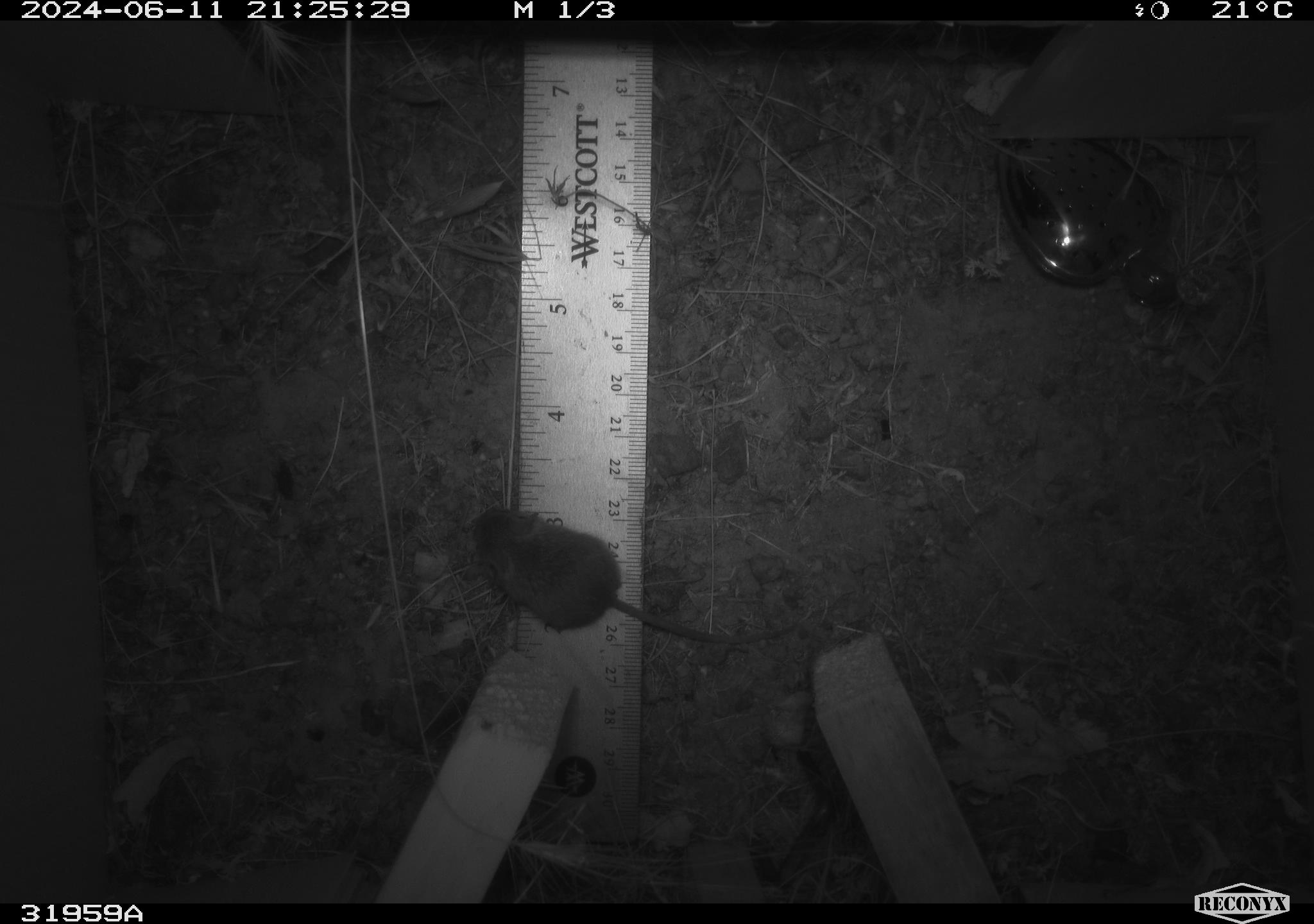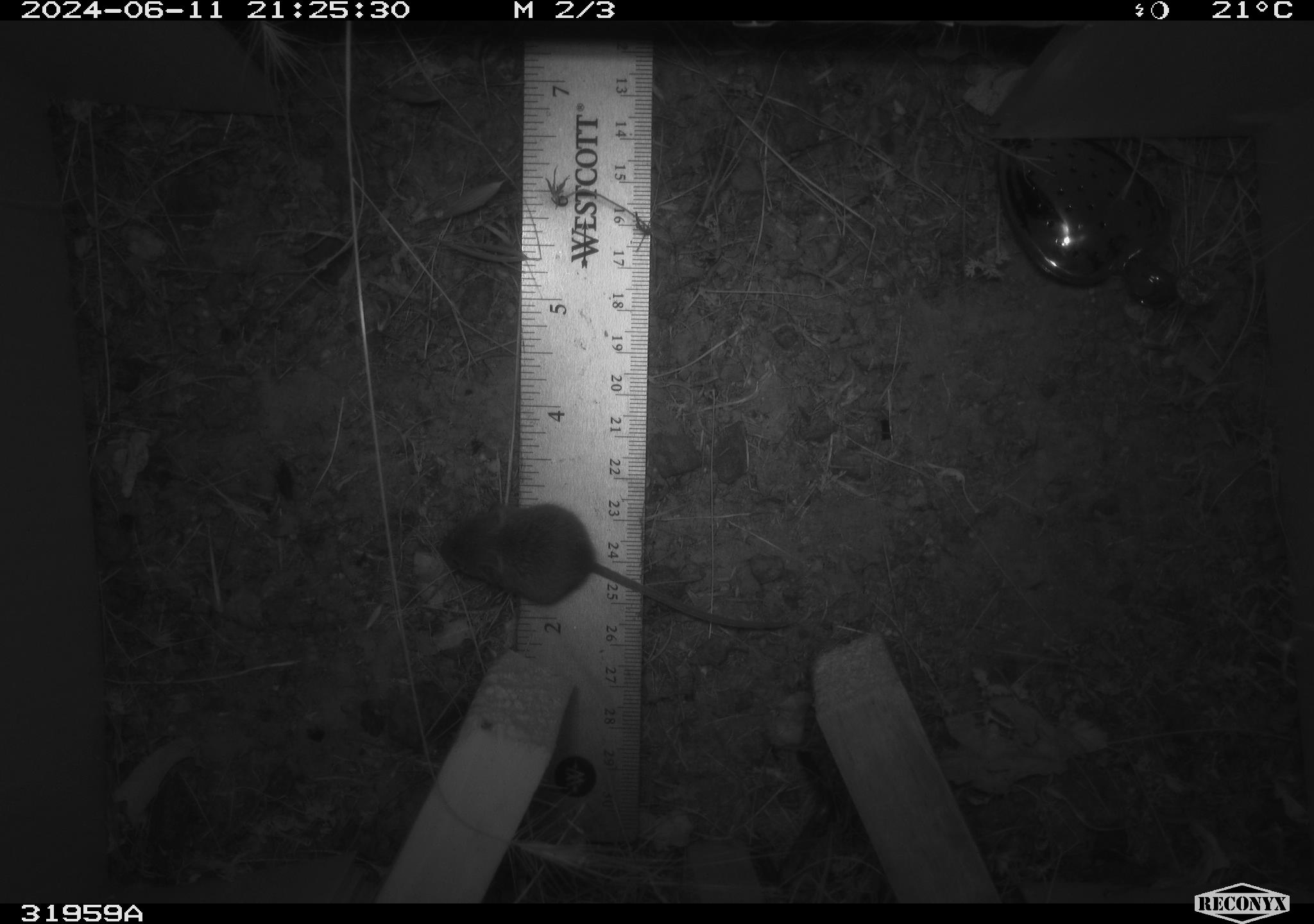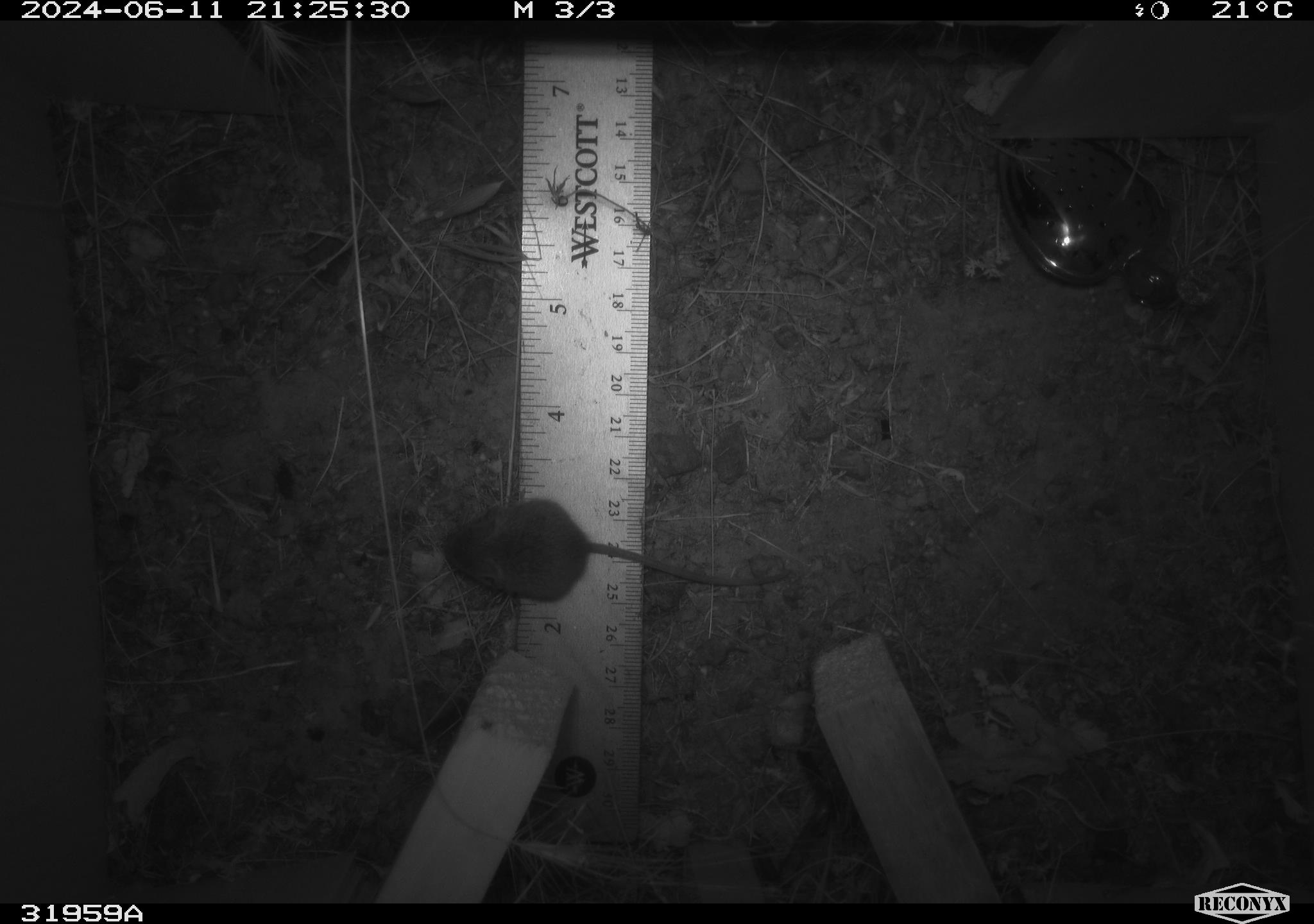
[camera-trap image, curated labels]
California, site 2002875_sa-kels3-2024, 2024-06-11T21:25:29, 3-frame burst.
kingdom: Animalia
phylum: Chordata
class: Mammalia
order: Rodentia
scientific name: Rodentia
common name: mouse species